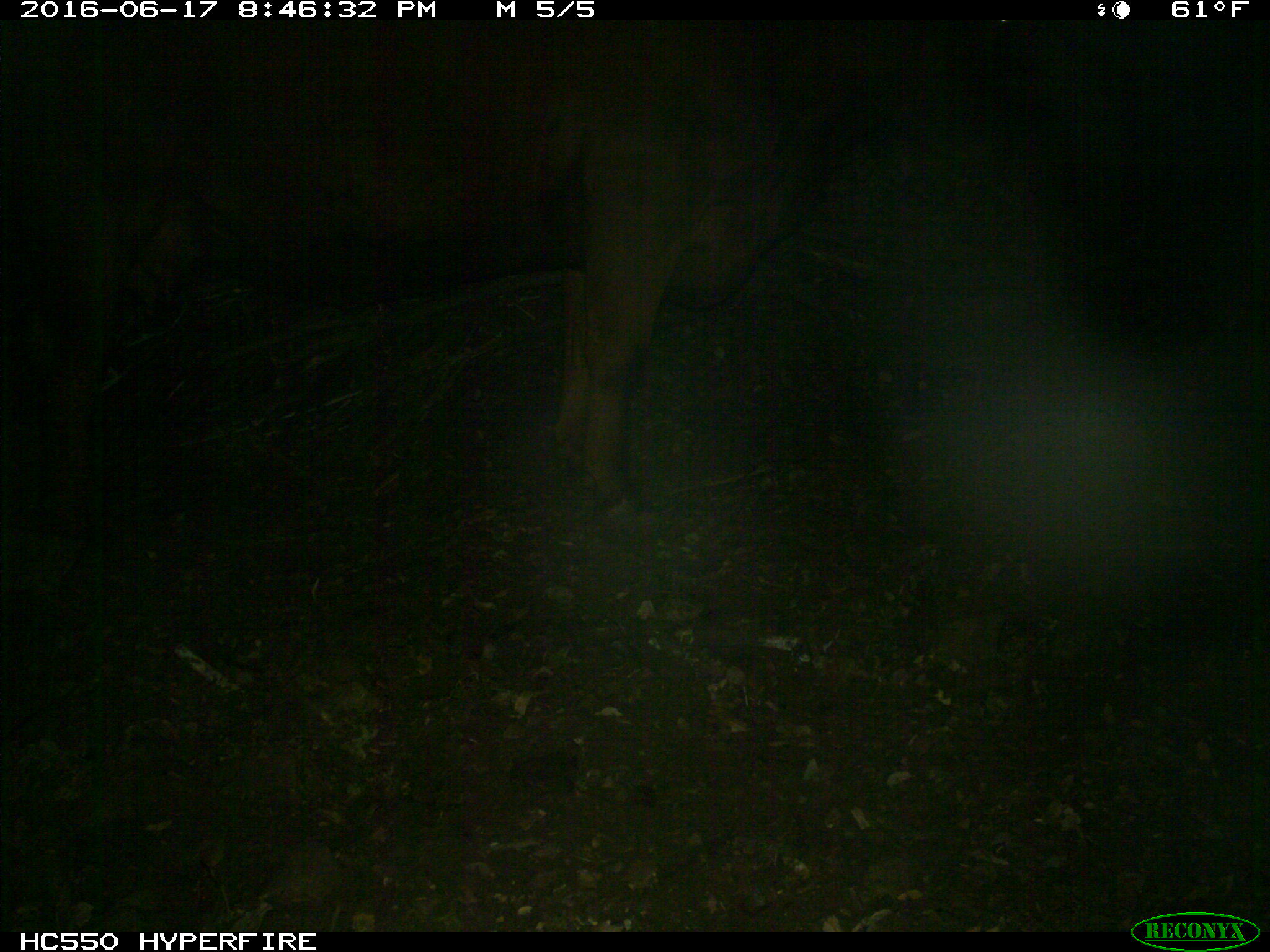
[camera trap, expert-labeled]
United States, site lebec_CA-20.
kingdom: Animalia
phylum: Chordata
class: Mammalia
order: Artiodactyla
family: Bovidae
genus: Bos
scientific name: Bos taurus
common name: domestic cow